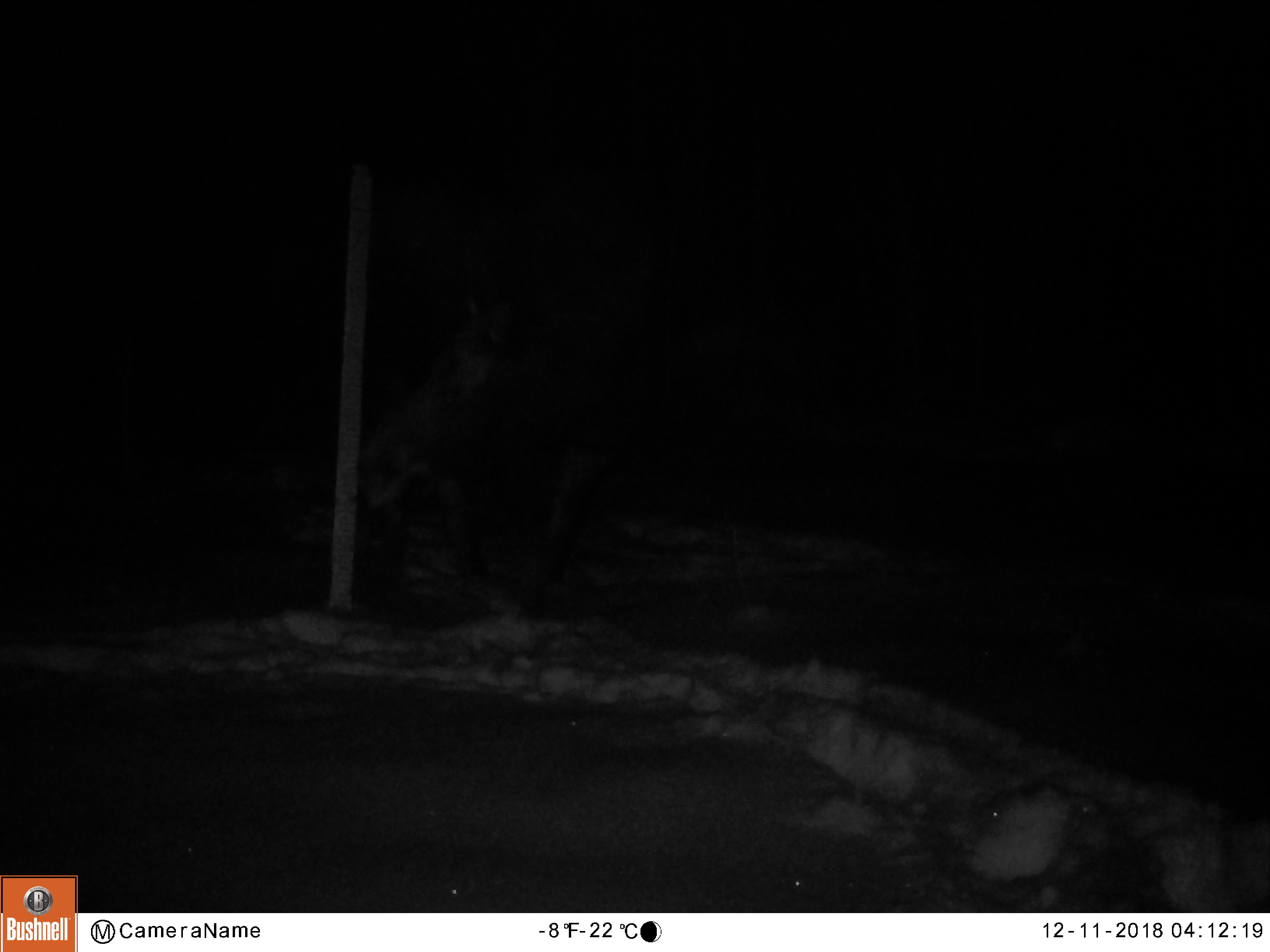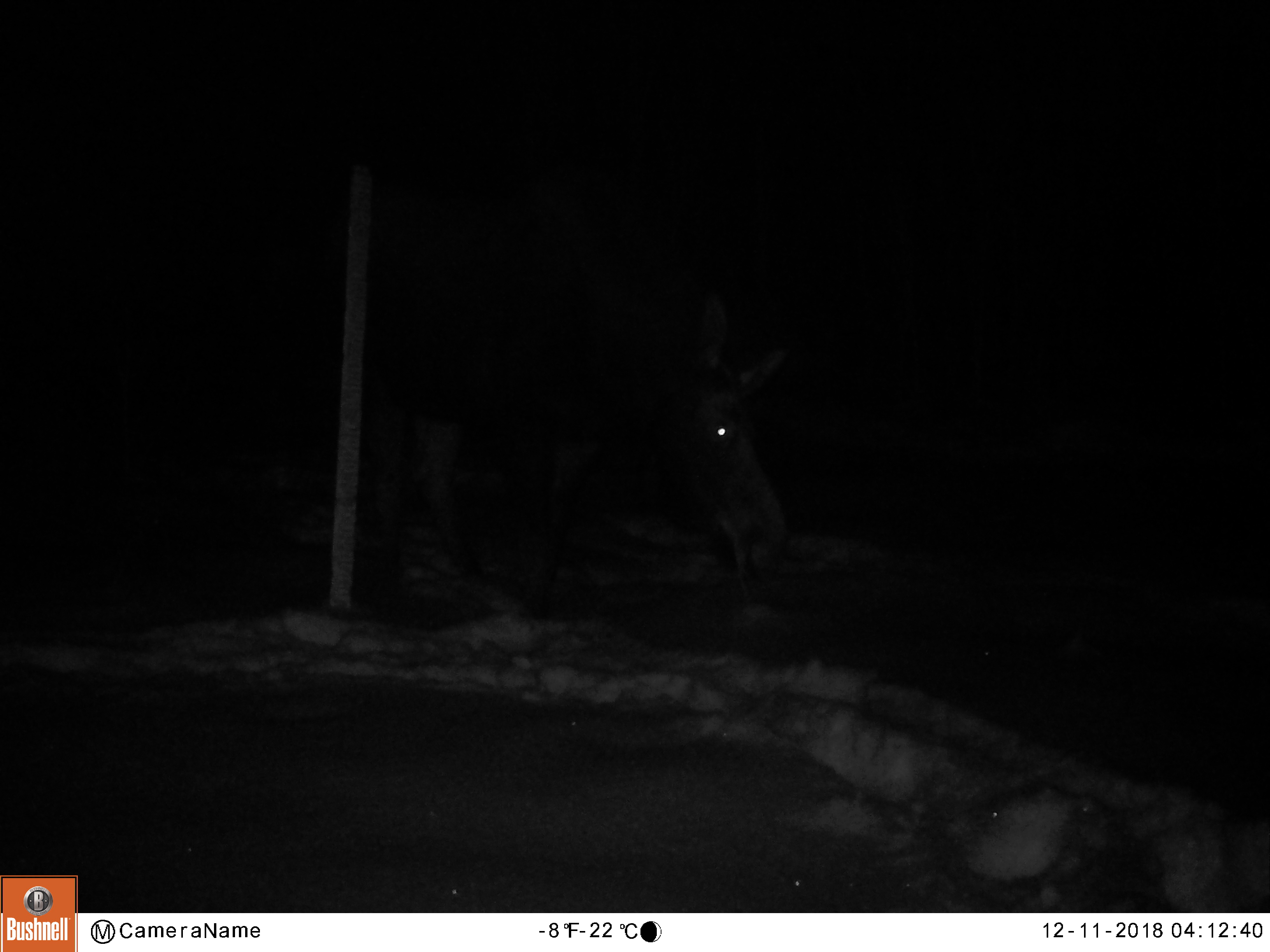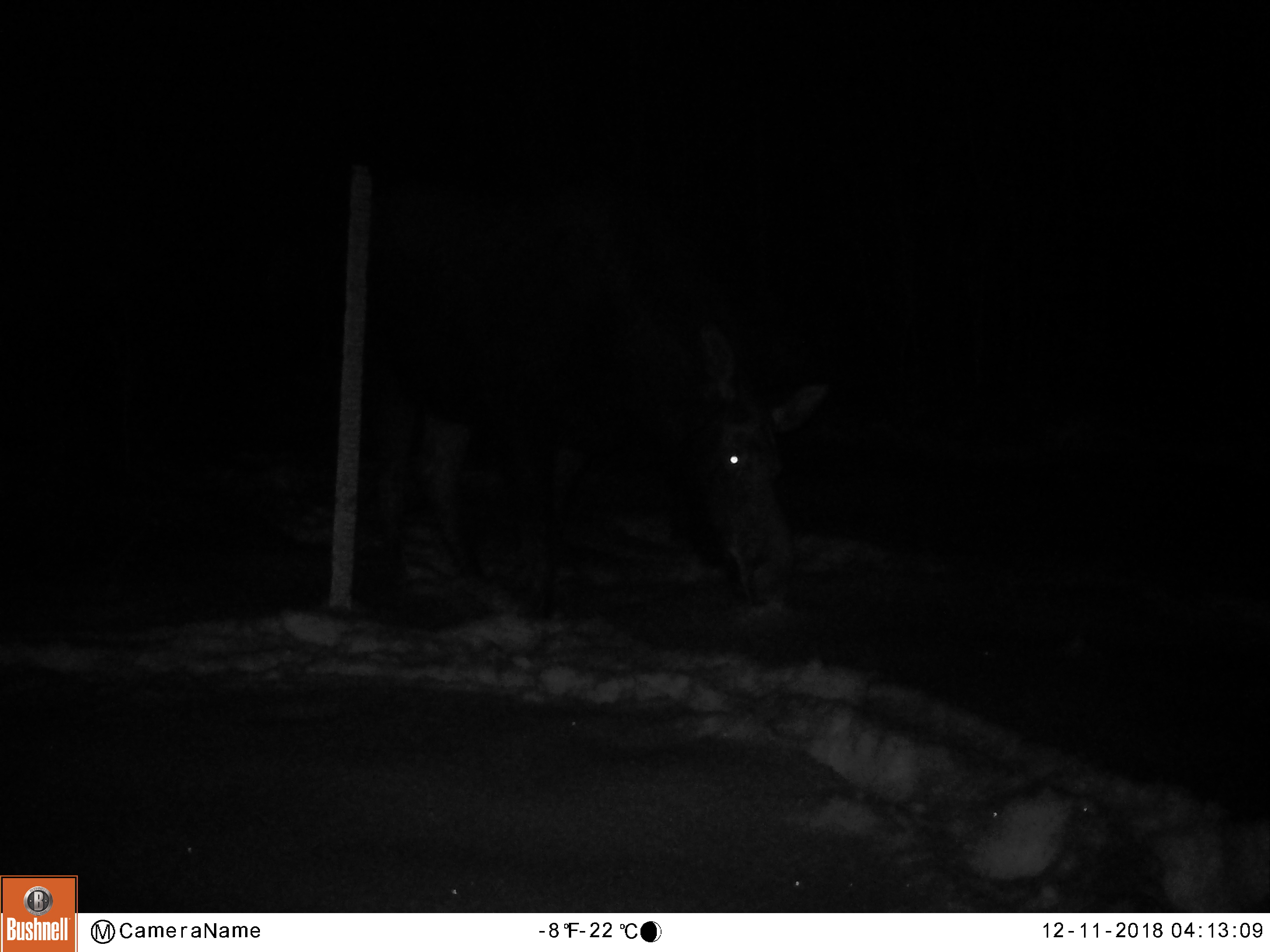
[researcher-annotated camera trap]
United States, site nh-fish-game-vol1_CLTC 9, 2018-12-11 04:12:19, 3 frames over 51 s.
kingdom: Animalia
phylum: Chordata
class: Mammalia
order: Artiodactyla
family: Cervidae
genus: Alces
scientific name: Alces alces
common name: moose